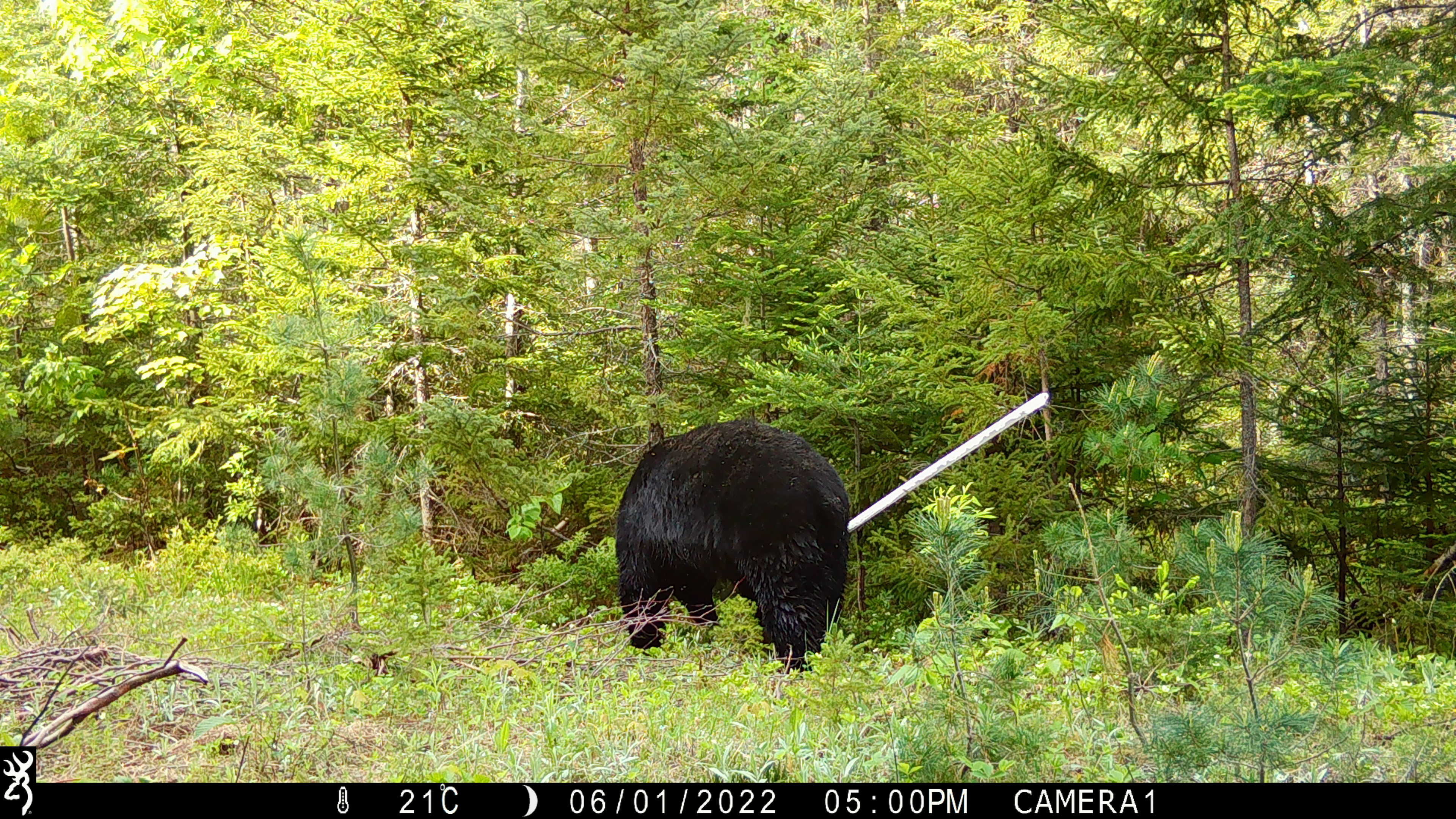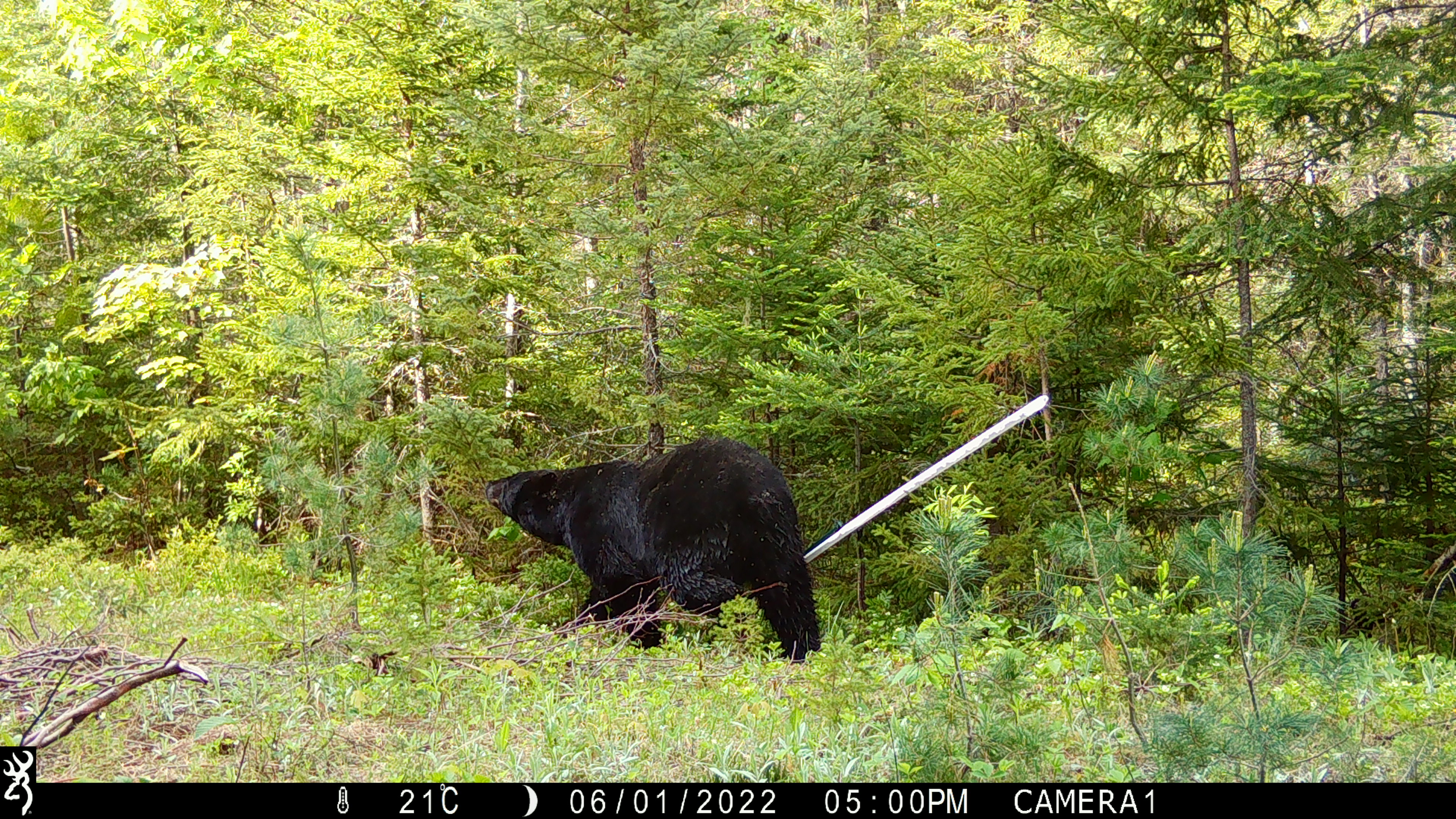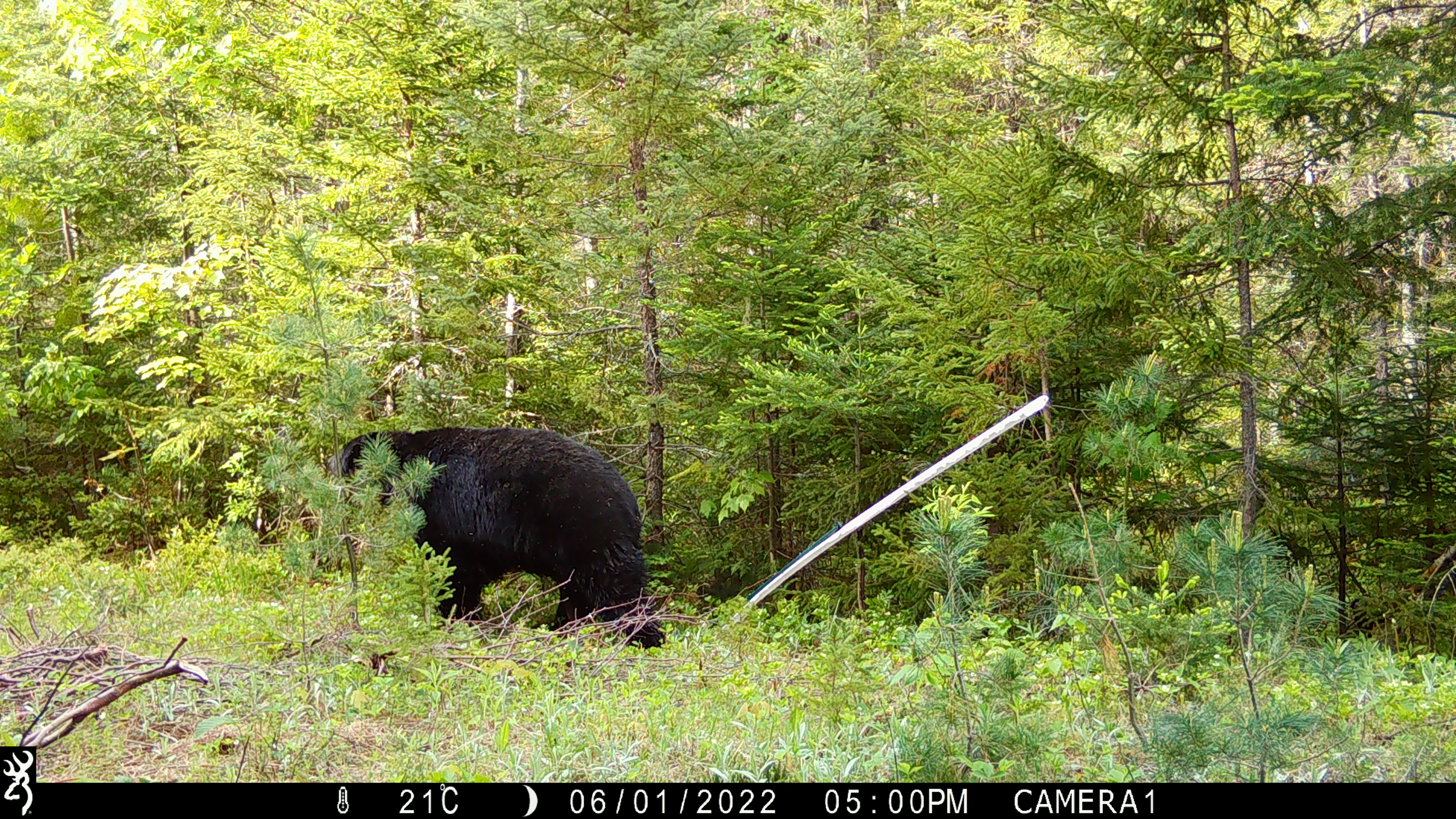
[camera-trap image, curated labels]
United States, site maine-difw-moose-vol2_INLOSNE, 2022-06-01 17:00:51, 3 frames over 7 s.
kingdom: Animalia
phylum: Chordata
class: Mammalia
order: Carnivora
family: Ursidae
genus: Ursus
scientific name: Ursus americanus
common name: black bear